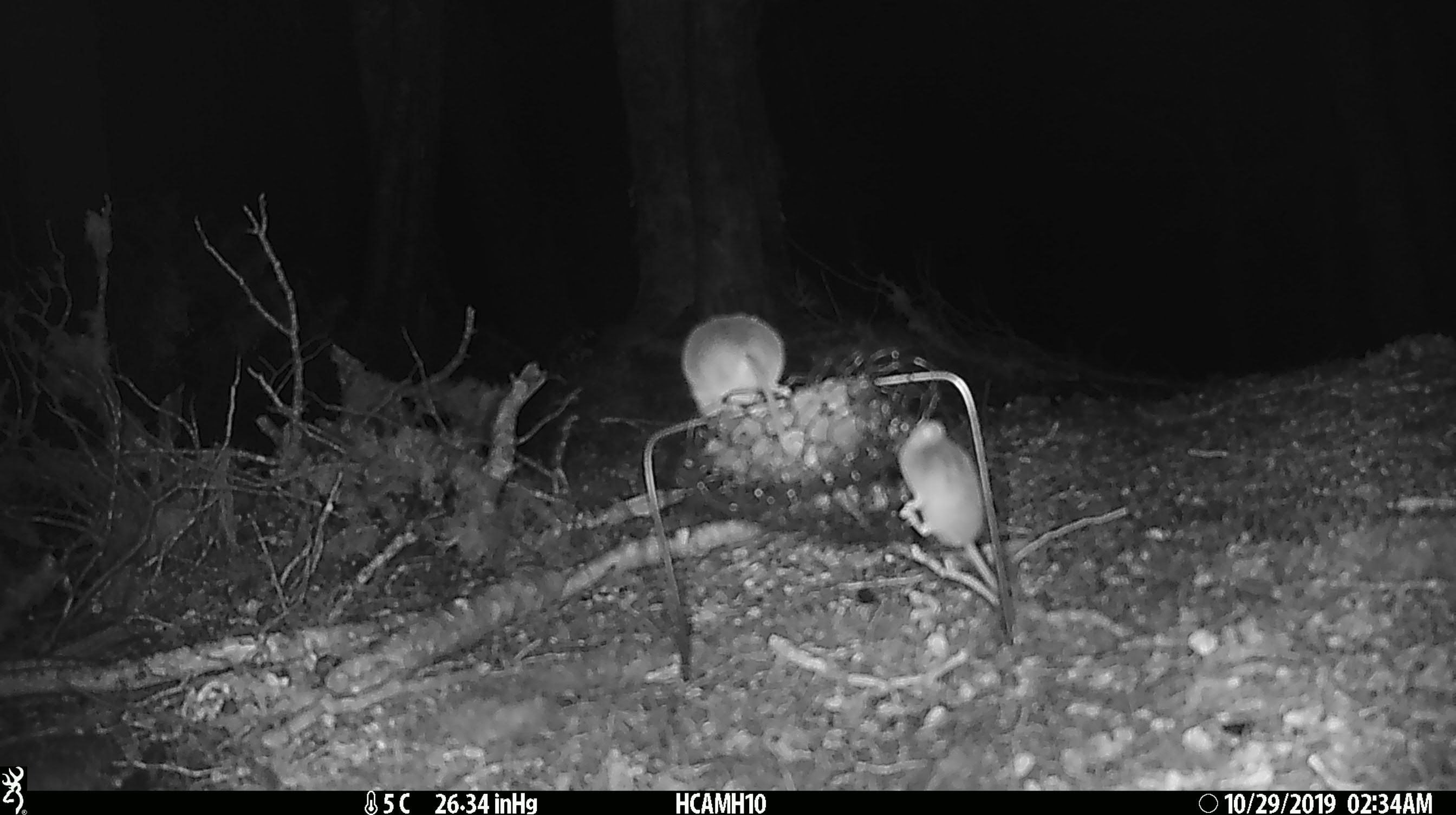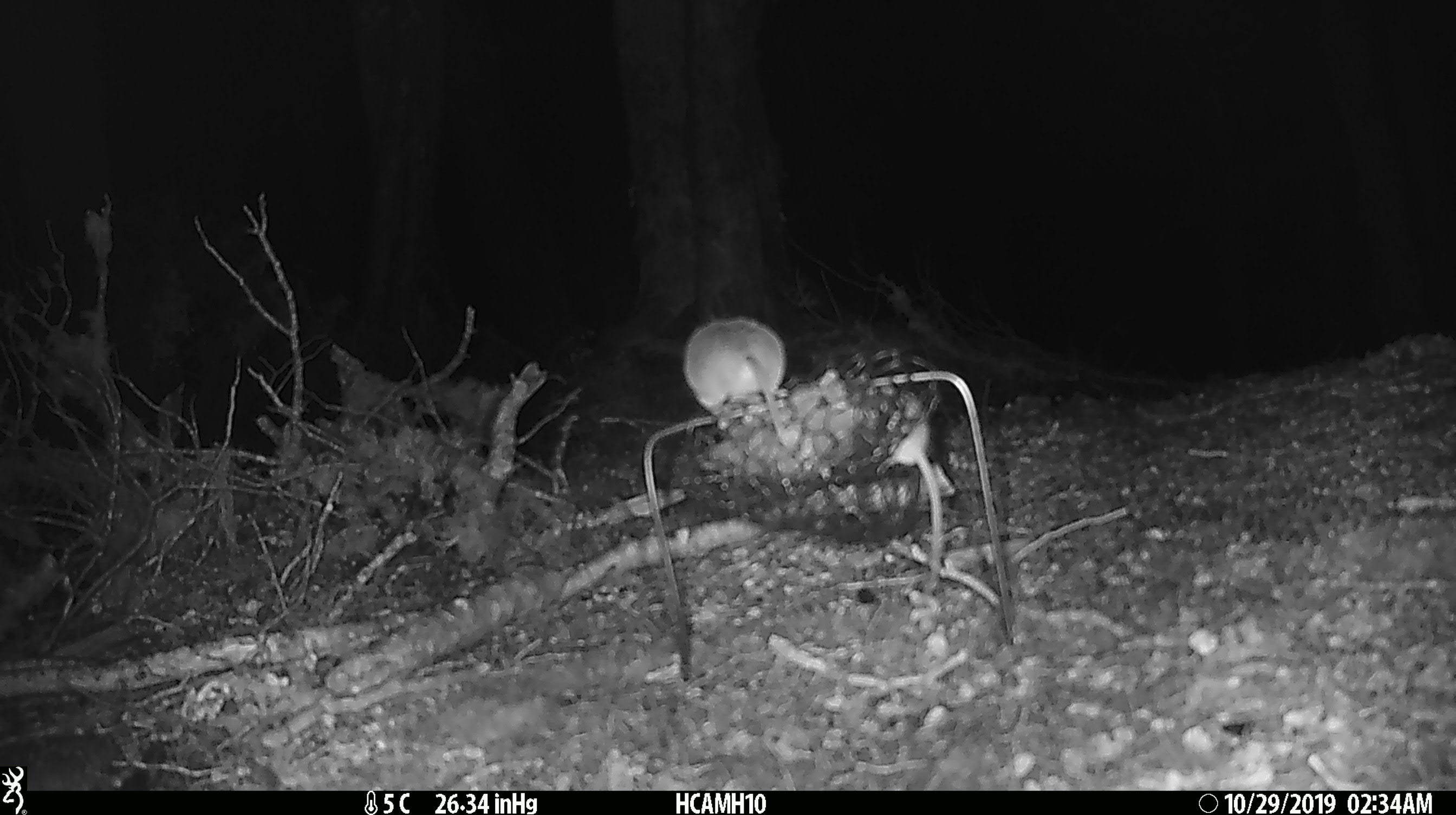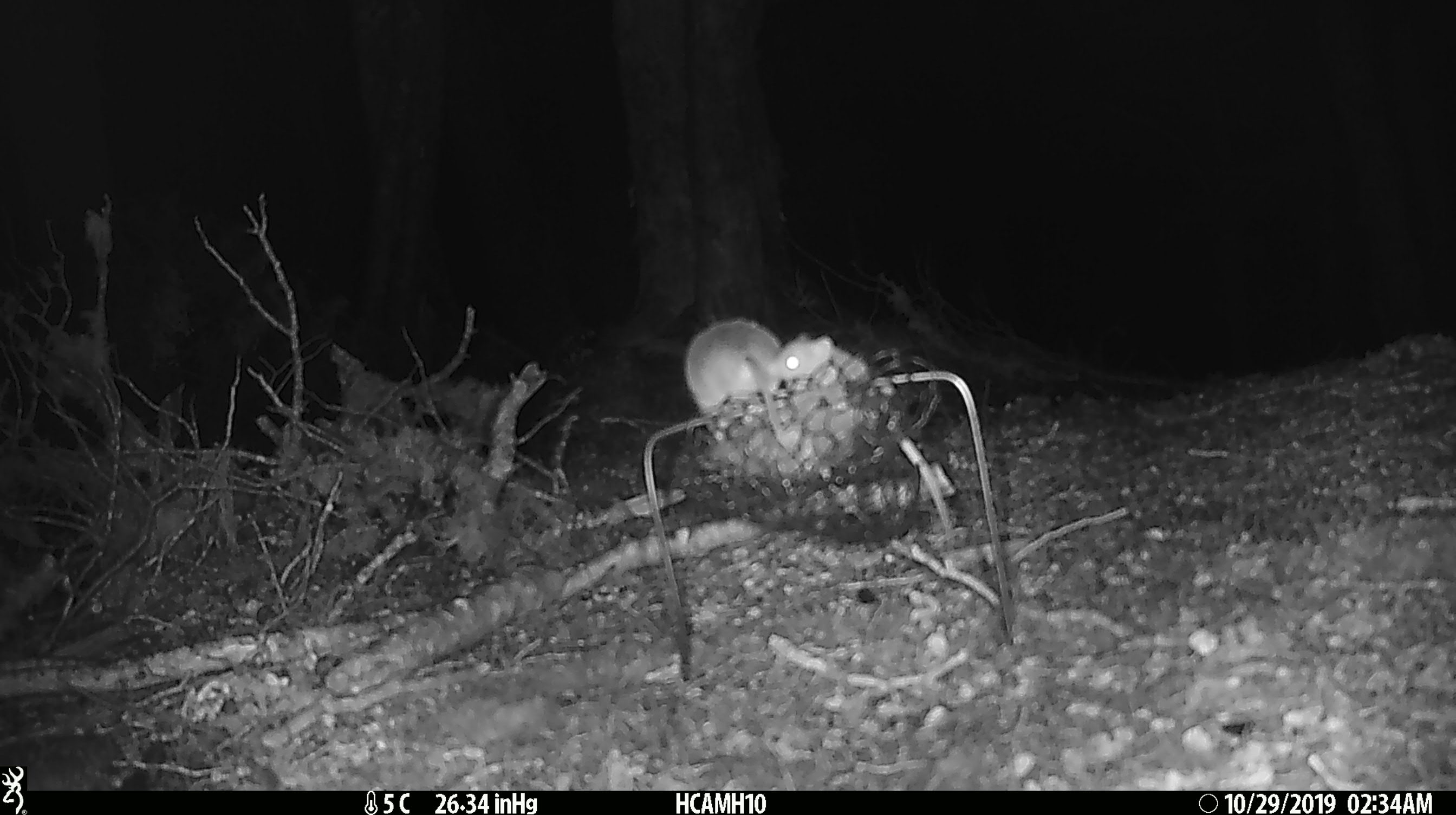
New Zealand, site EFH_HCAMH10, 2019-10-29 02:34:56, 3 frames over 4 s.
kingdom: Animalia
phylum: Chordata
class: Mammalia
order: Rodentia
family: Muridae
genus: Mus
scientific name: Mus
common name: mouse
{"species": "mouse (Mus)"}